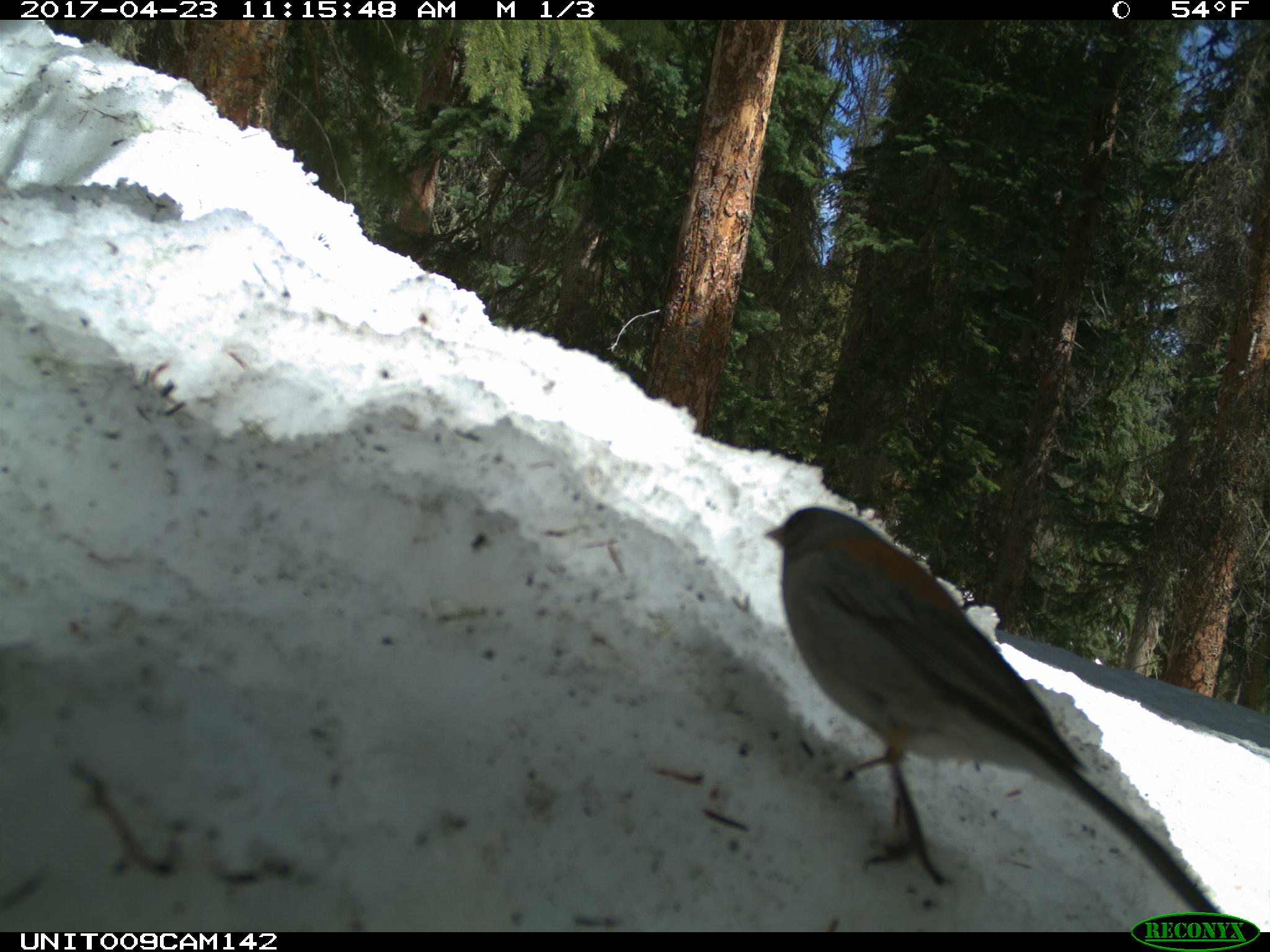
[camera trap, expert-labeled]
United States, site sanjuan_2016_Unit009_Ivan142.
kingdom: Animalia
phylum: Chordata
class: Aves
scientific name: Aves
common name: birds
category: unidentified bird